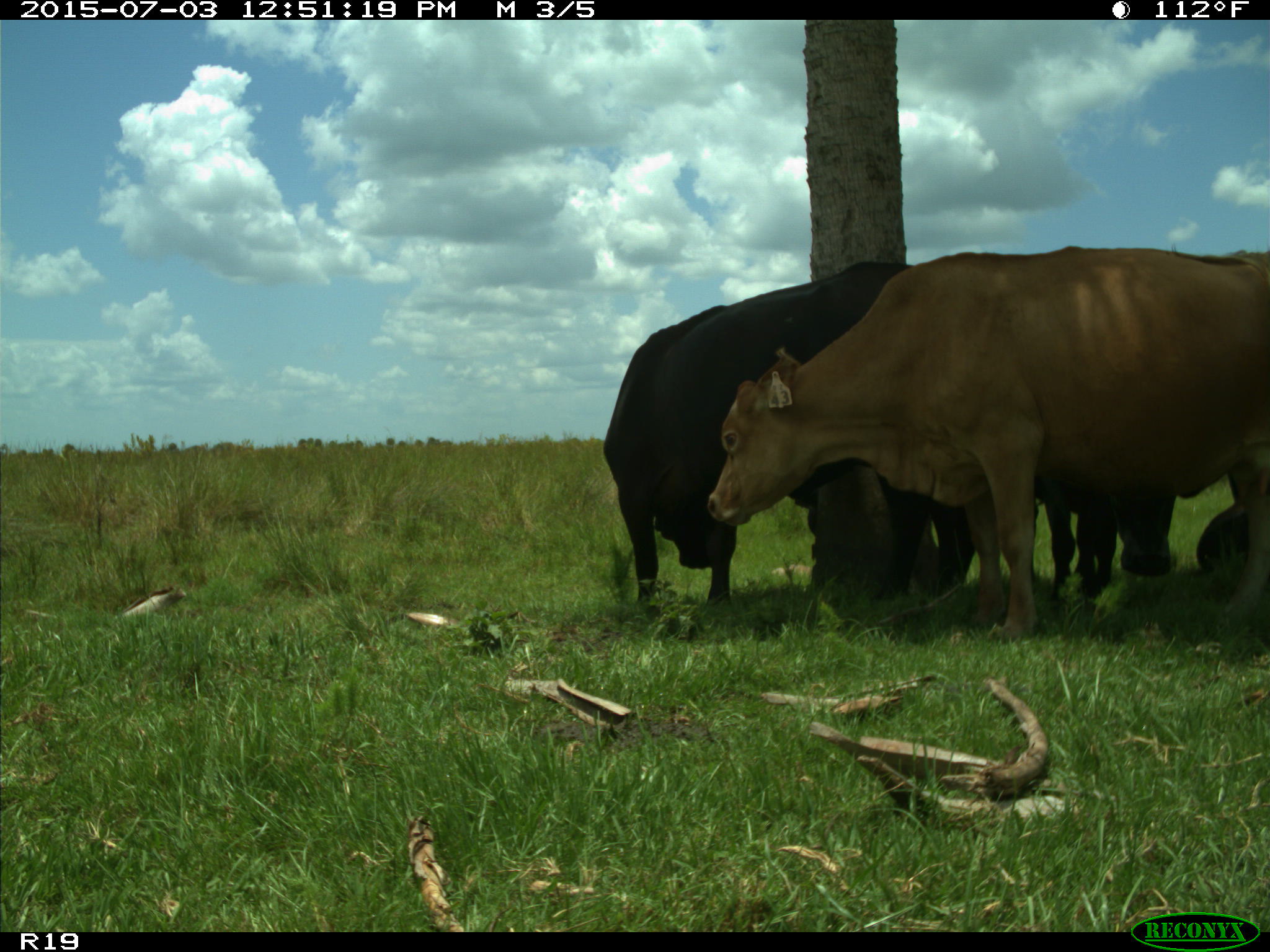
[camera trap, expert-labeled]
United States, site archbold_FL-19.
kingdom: Animalia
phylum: Chordata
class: Mammalia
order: Artiodactyla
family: Bovidae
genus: Bos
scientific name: Bos taurus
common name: domestic cow